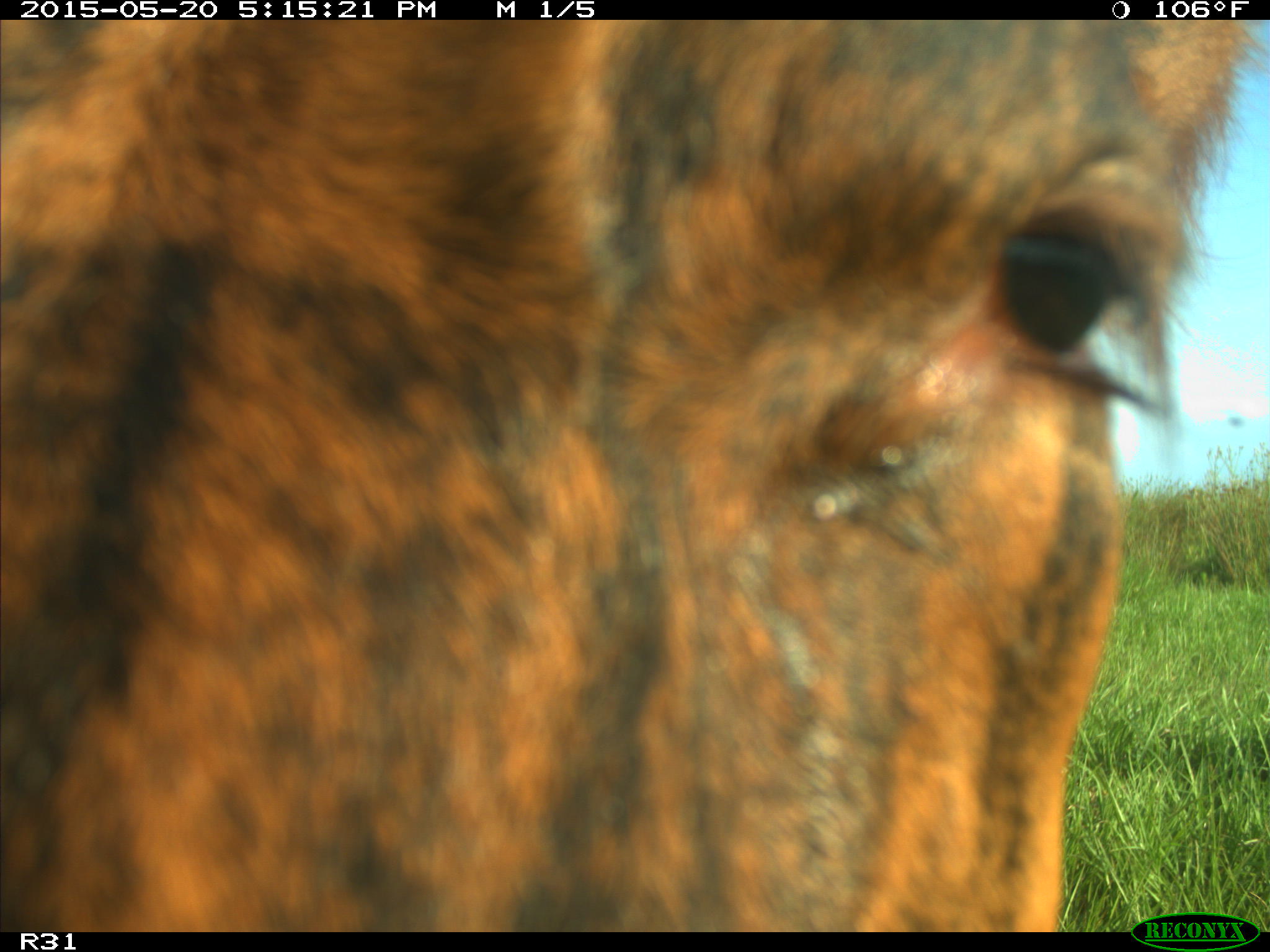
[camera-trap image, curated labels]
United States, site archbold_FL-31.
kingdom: Animalia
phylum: Chordata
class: Mammalia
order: Artiodactyla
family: Bovidae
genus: Bos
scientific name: Bos taurus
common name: domestic cow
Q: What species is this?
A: Bos taurus (domestic cow).